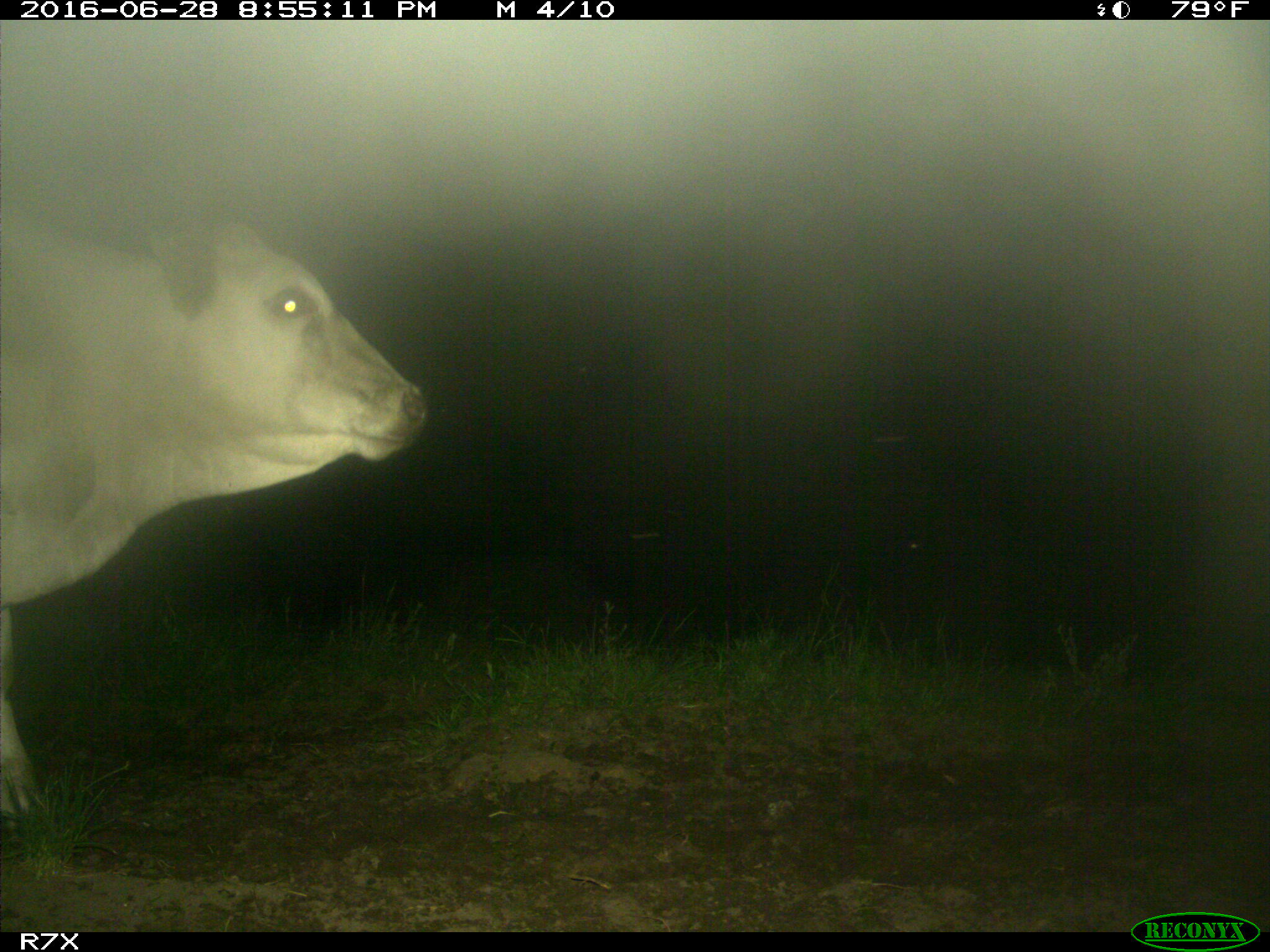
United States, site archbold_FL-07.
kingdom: Animalia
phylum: Chordata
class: Mammalia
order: Artiodactyla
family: Bovidae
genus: Bos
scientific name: Bos taurus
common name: domestic cow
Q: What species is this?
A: Bos taurus (domestic cow).